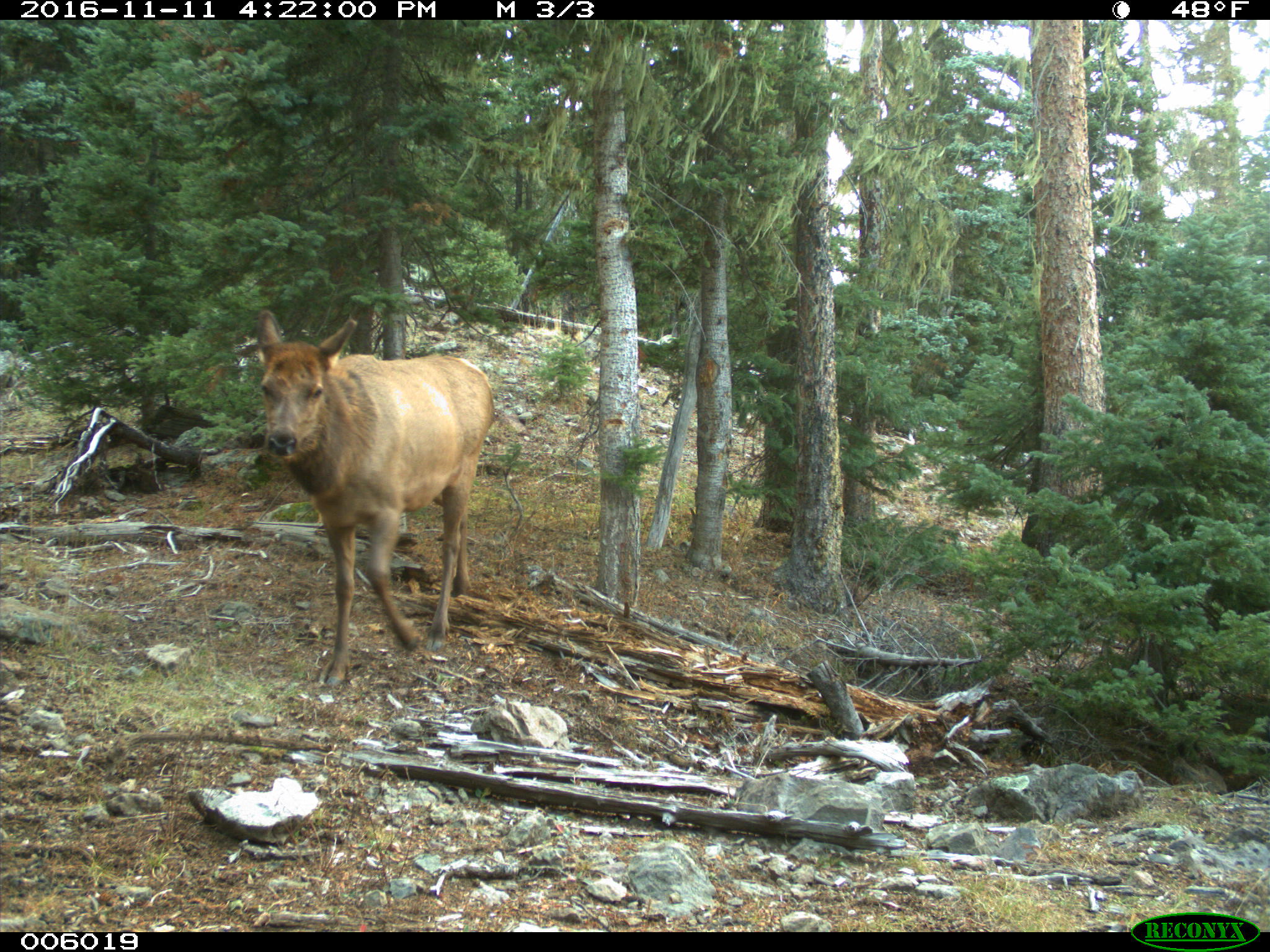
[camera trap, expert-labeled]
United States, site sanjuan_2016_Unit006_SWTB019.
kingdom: Animalia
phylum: Chordata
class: Mammalia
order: Artiodactyla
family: Cervidae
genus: Cervus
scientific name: Cervus elaphus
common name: red deer